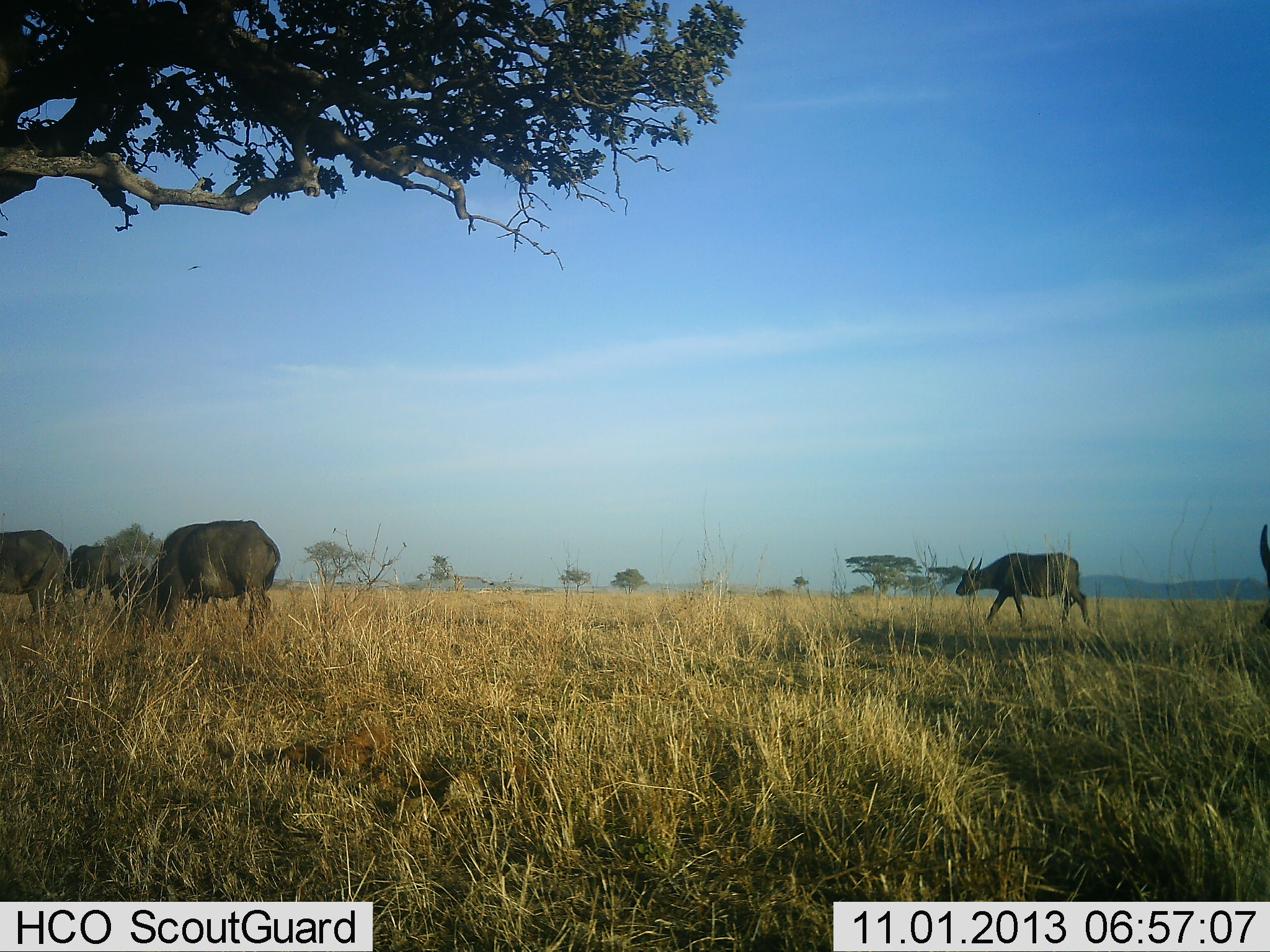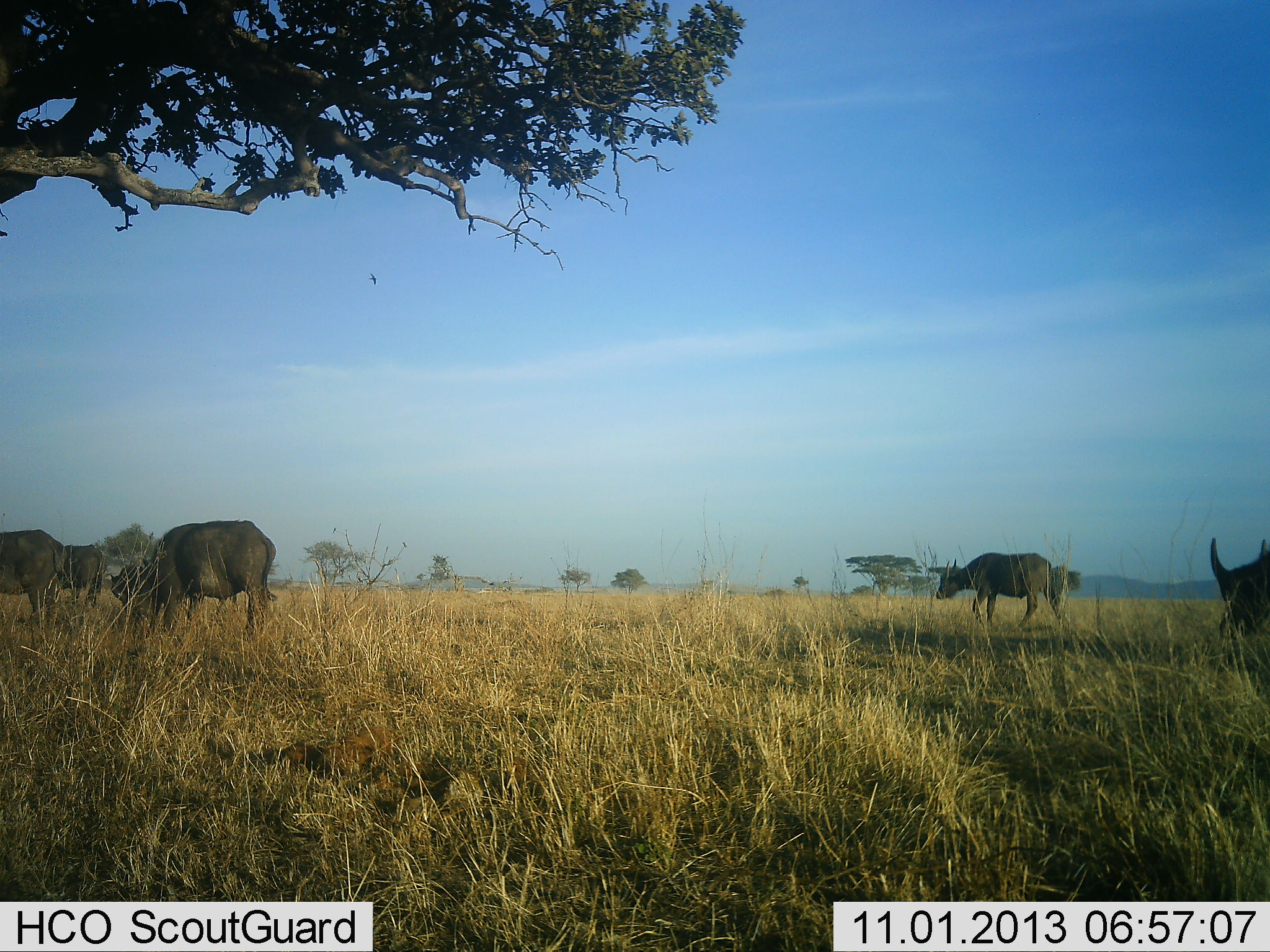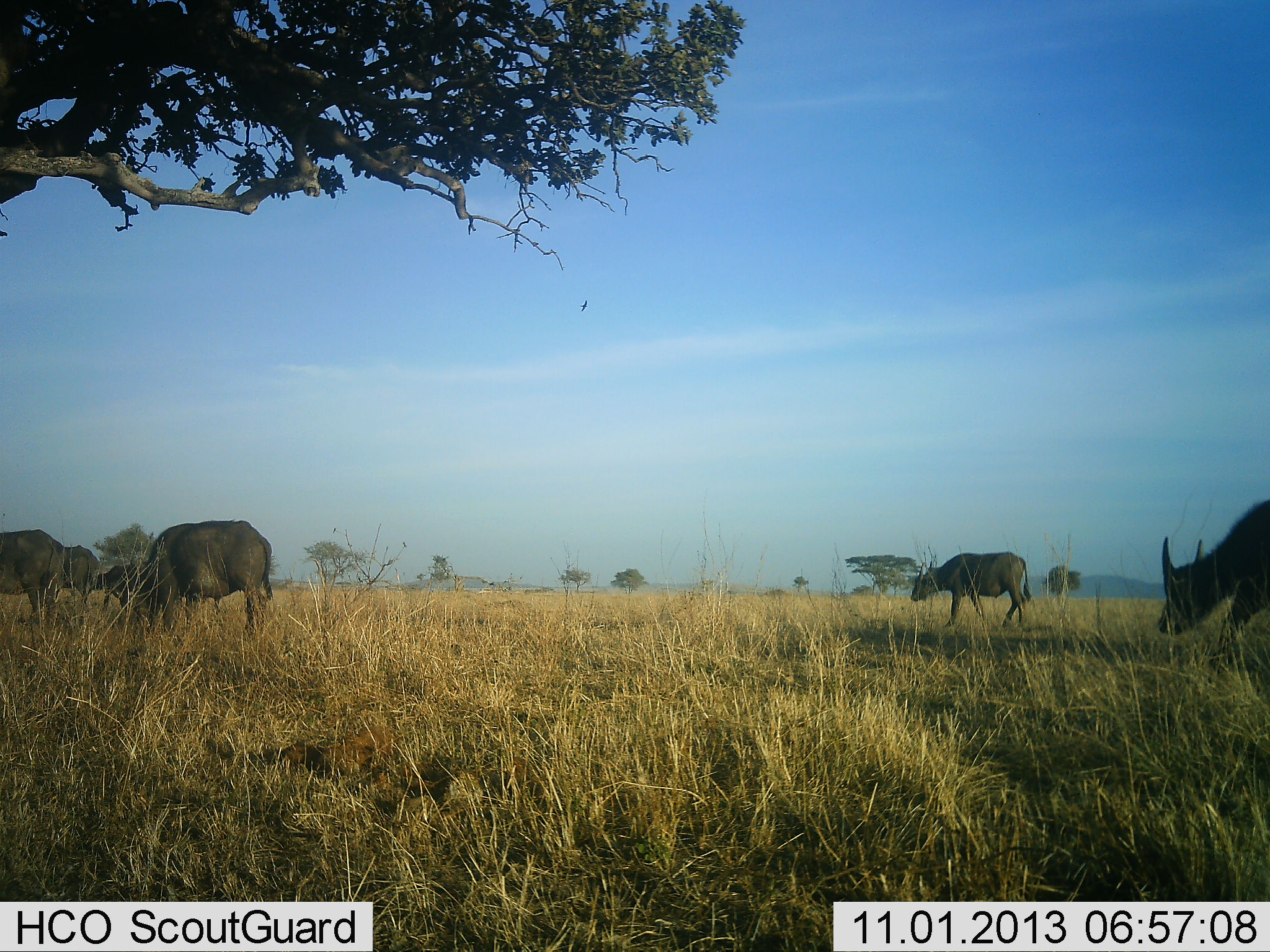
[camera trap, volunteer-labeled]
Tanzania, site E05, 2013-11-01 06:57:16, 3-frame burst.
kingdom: Animalia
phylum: Chordata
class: Mammalia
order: Artiodactyla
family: Bovidae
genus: Syncerus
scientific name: Syncerus caffer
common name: cape buffalo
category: buffalo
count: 5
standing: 18%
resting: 0%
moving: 100%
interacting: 0%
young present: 0%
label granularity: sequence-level